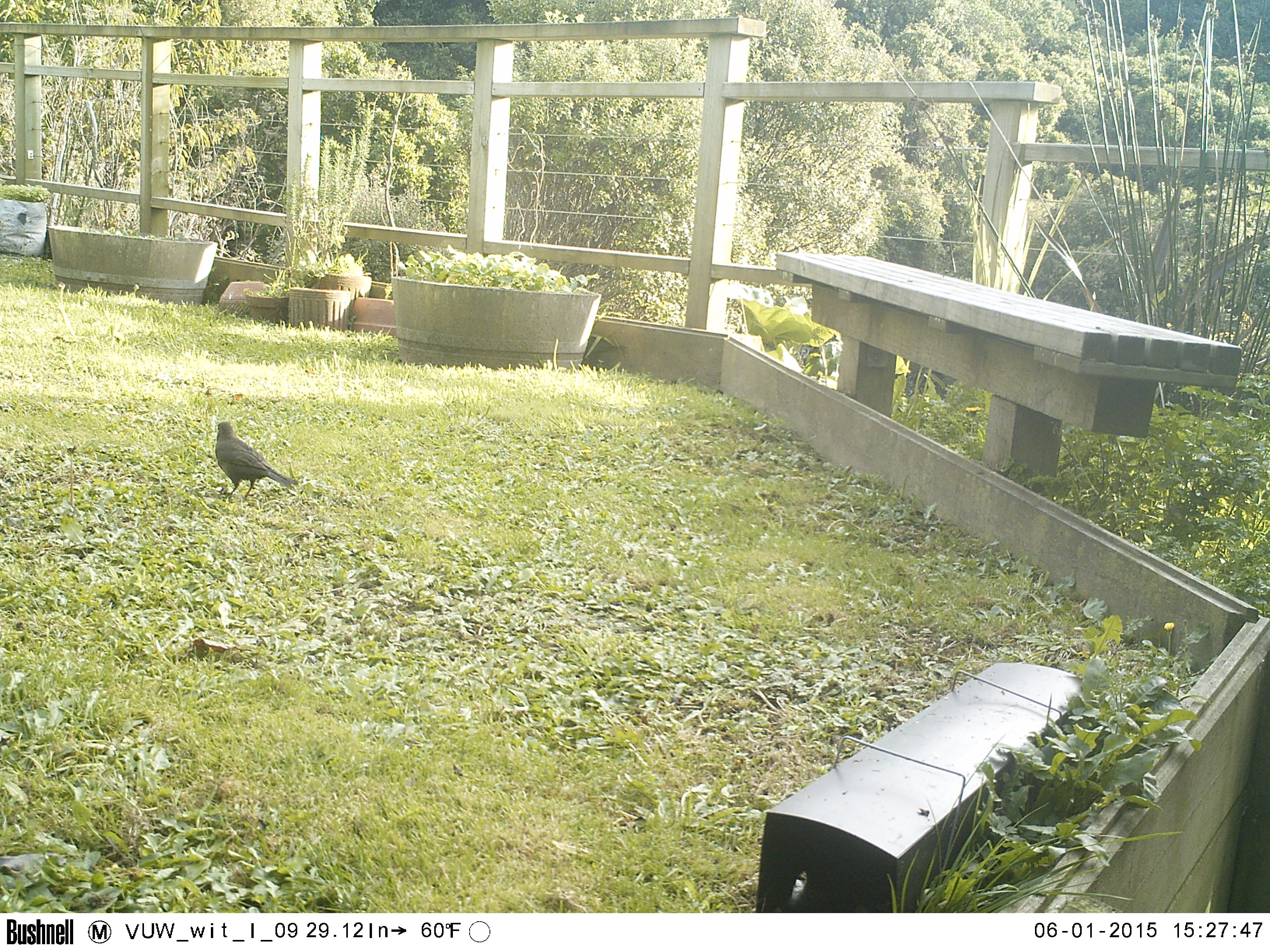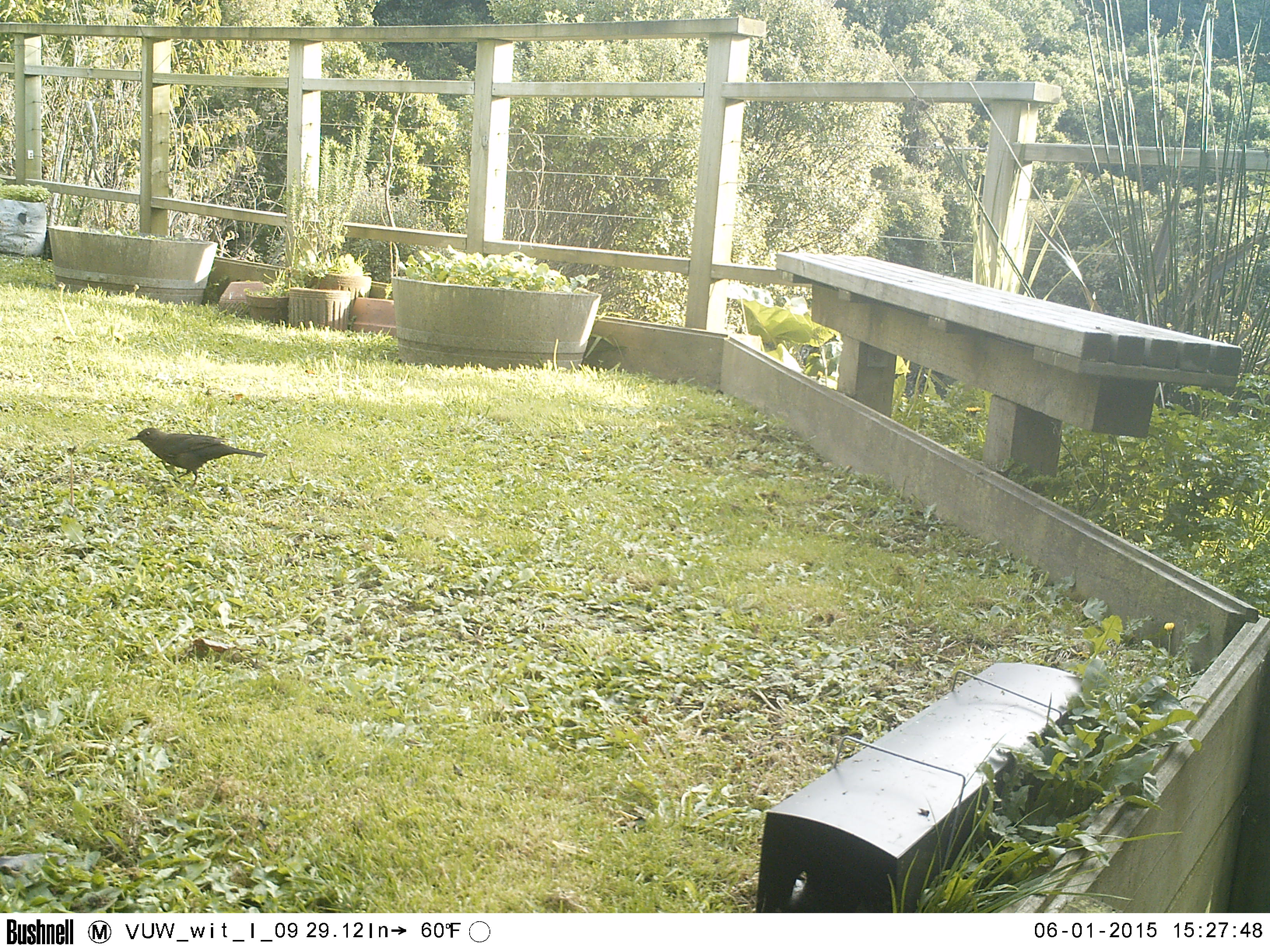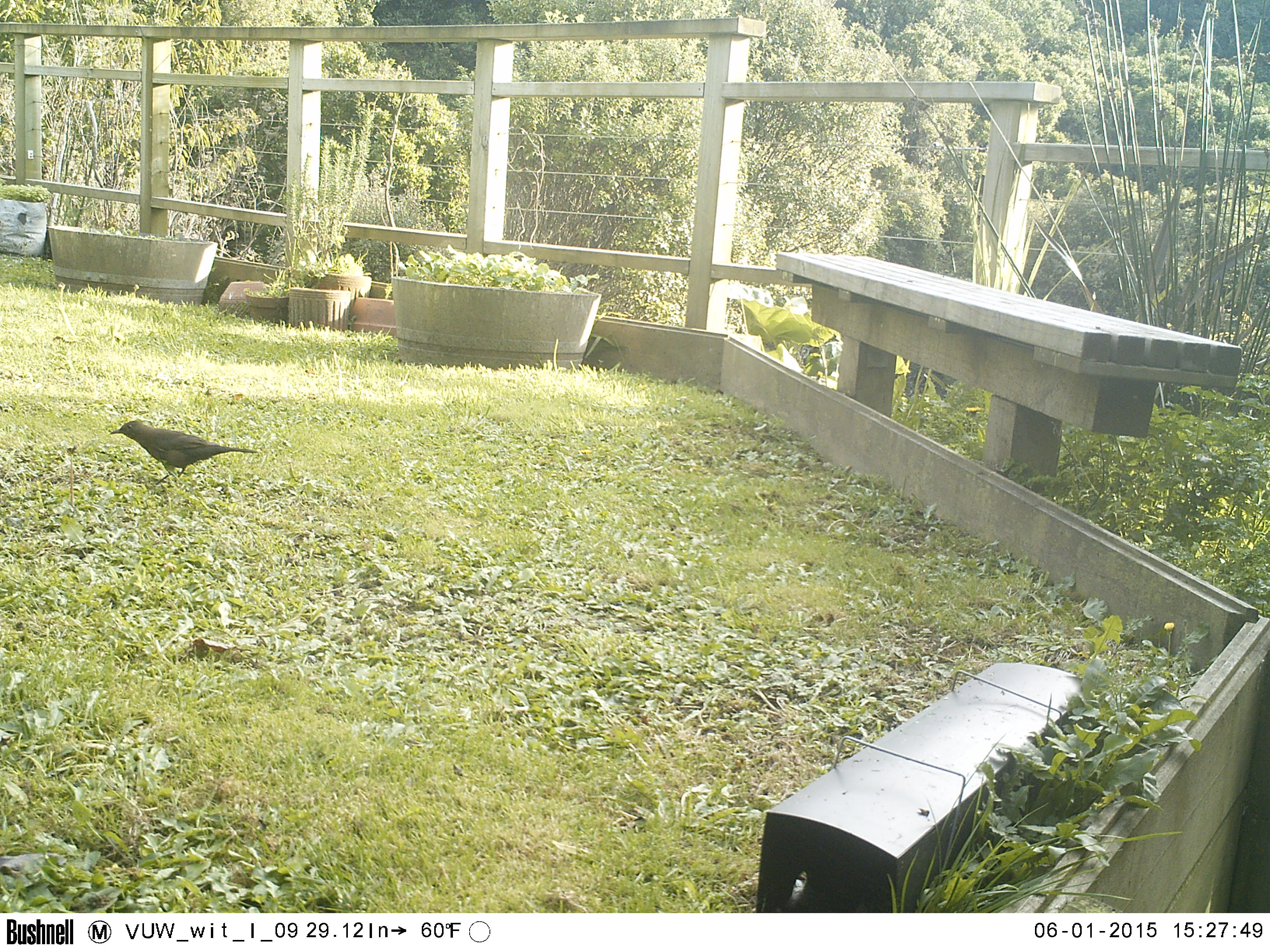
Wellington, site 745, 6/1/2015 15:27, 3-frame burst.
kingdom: Animalia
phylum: Chordata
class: Aves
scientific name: Aves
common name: bird